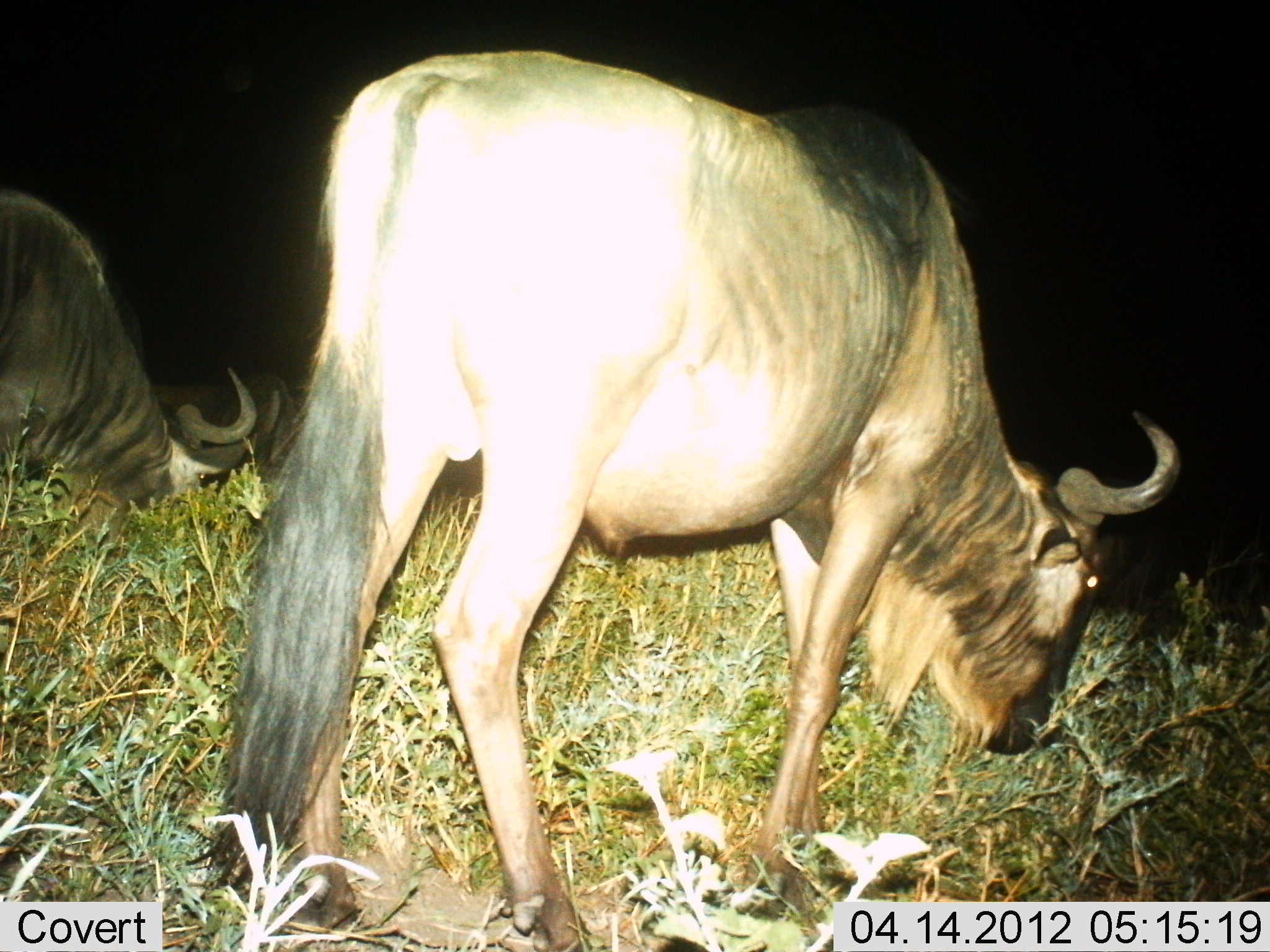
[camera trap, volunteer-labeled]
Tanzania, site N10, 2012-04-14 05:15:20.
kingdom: Animalia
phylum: Chordata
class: Mammalia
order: Artiodactyla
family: Bovidae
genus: Connochaetes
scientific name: Connochaetes taurinus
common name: blue wildebeest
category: wildebeest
Wildebeest (blue wildebeest) (Connochaetes taurinus), count 2. Behavior (volunteer vote fractions): standing 8%, resting 0%, moving 0%, interacting 0%. Young present (vote fraction): 0%. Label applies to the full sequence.